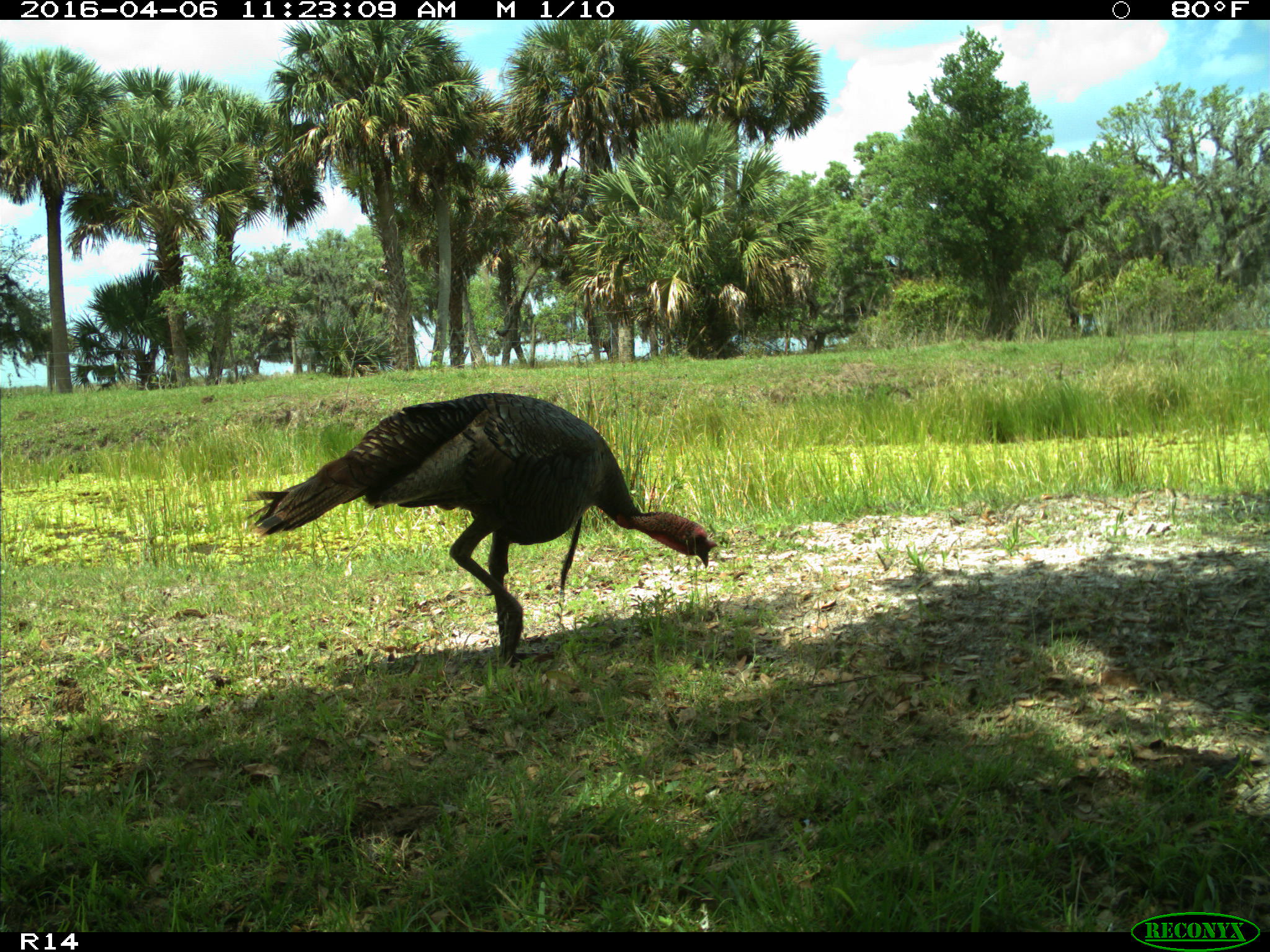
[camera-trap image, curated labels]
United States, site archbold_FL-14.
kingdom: Animalia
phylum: Chordata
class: Aves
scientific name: Aves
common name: birds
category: unidentified bird